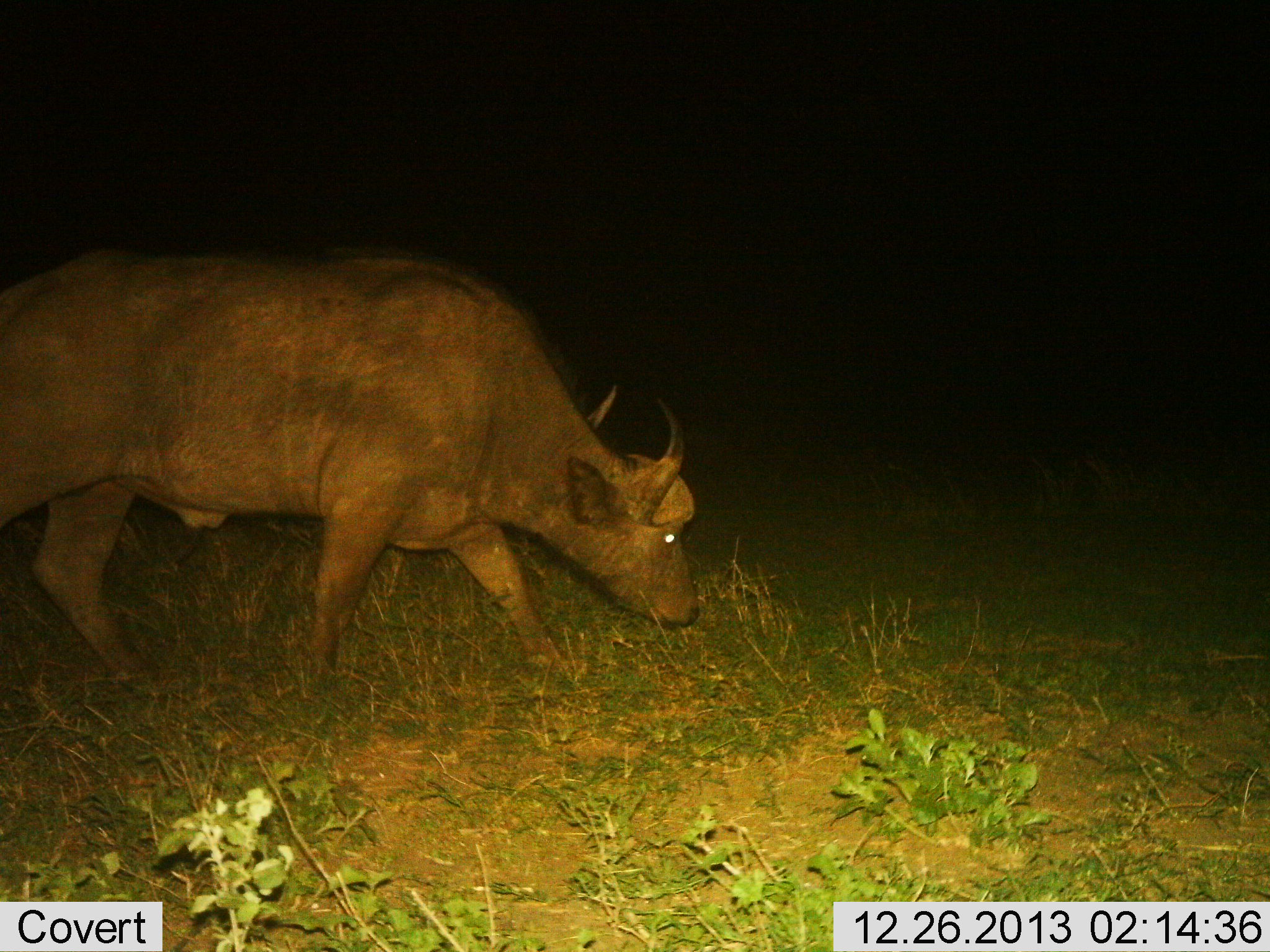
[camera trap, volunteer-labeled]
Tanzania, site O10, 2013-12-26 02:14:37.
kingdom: Animalia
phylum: Chordata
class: Mammalia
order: Artiodactyla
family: Bovidae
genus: Syncerus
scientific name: Syncerus caffer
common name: cape buffalo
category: buffalo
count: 1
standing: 10%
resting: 0%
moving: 70%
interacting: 0%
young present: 0%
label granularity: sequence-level